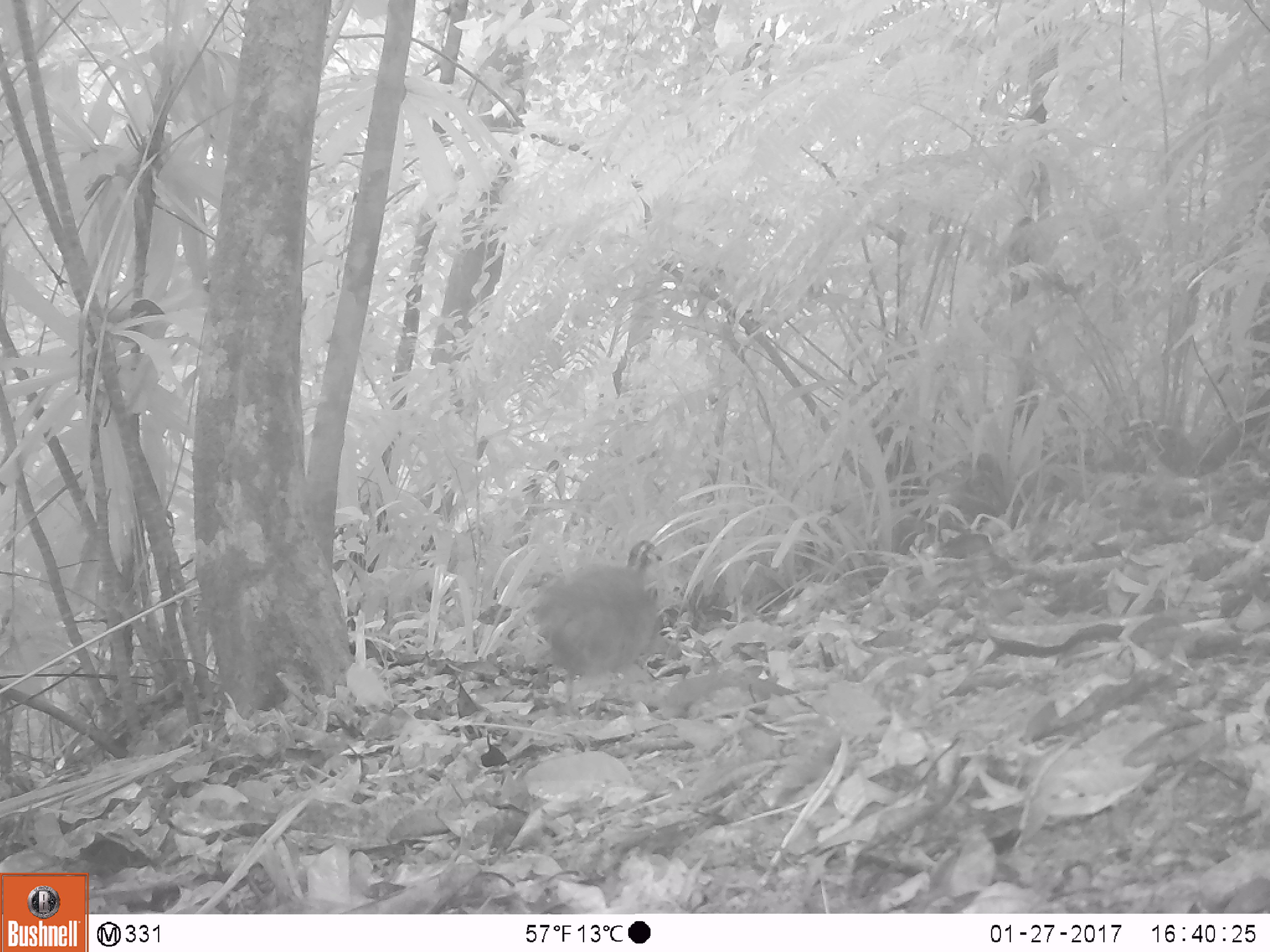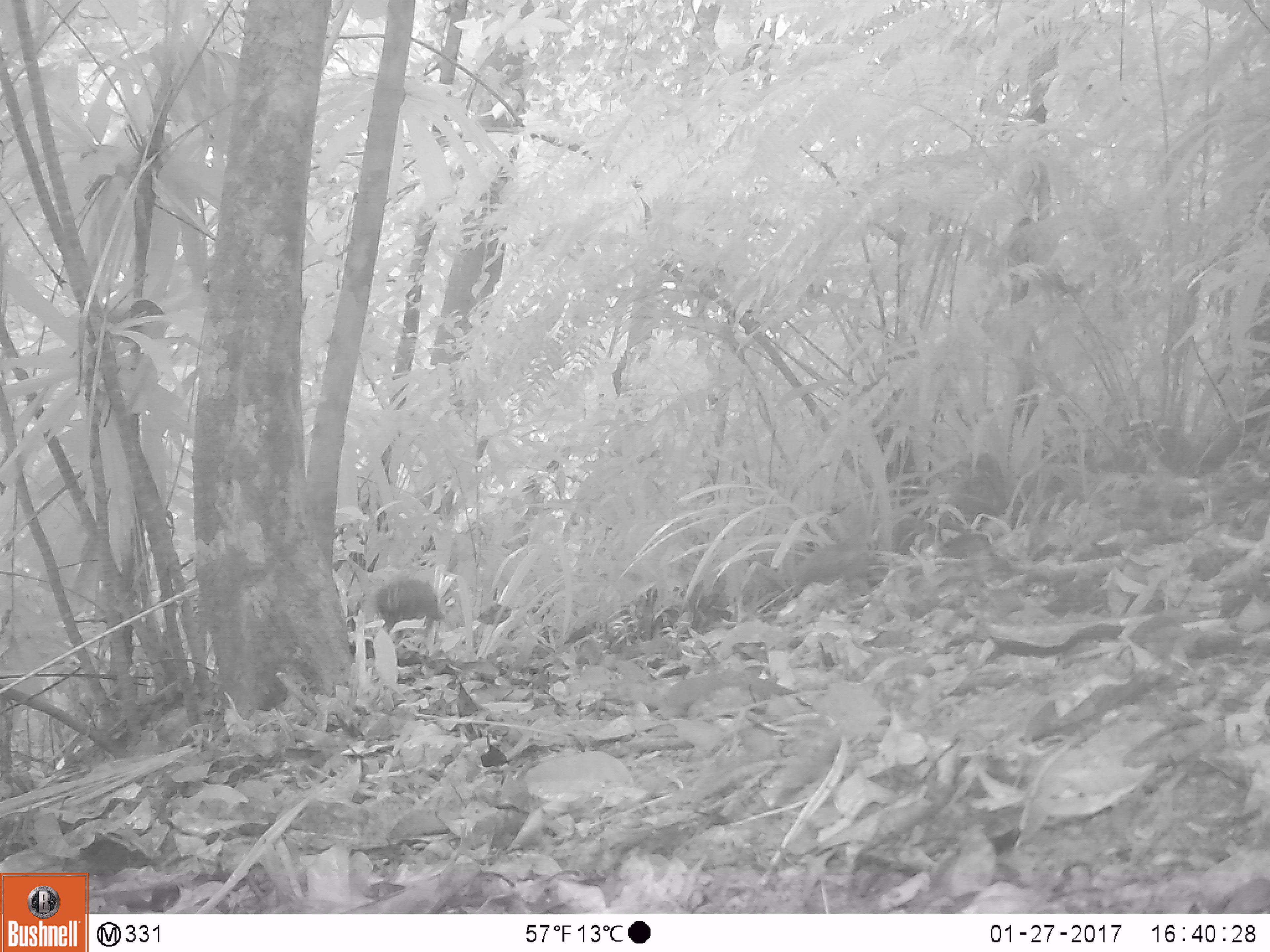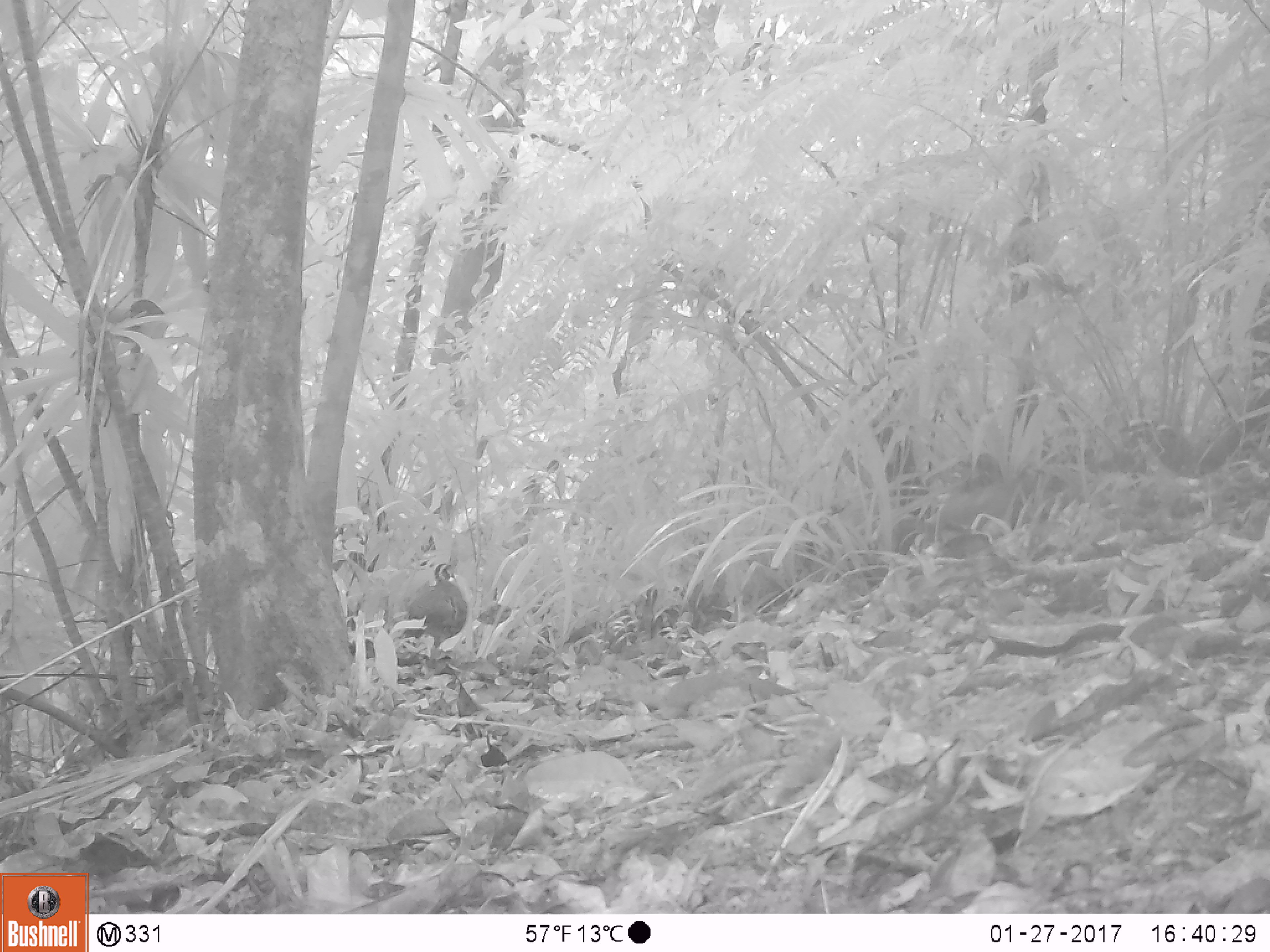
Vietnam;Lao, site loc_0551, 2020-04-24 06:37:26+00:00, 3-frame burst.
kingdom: Animalia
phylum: Chordata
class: Aves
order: Galliformes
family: Phasianidae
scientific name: Phasianidae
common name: partridge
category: unidentified partridge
Unidentified partridge (partridge) (Phasianidae). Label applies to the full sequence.